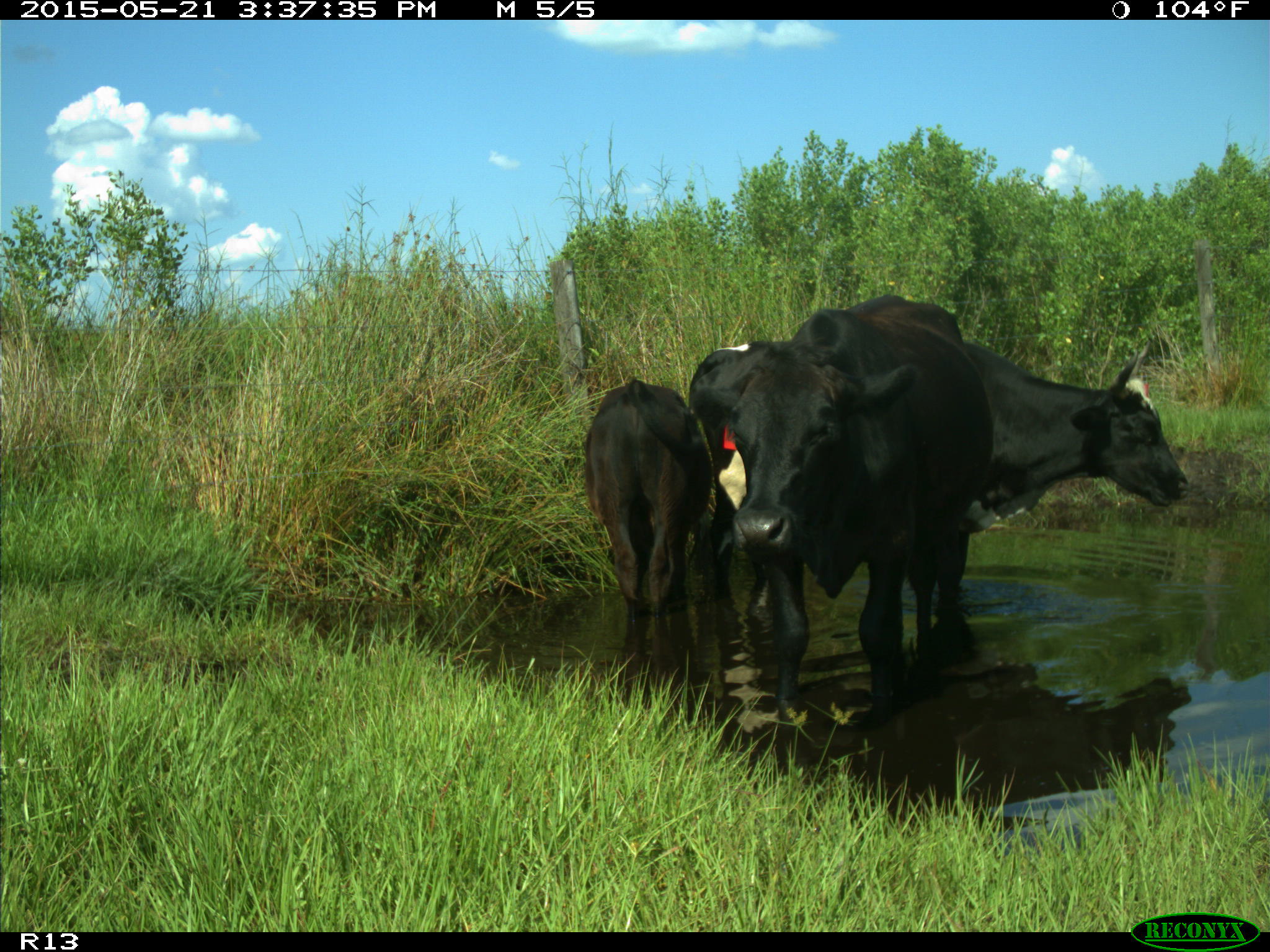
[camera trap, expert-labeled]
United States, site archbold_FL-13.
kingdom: Animalia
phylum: Chordata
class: Mammalia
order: Artiodactyla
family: Bovidae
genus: Bos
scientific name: Bos taurus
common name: domestic cow